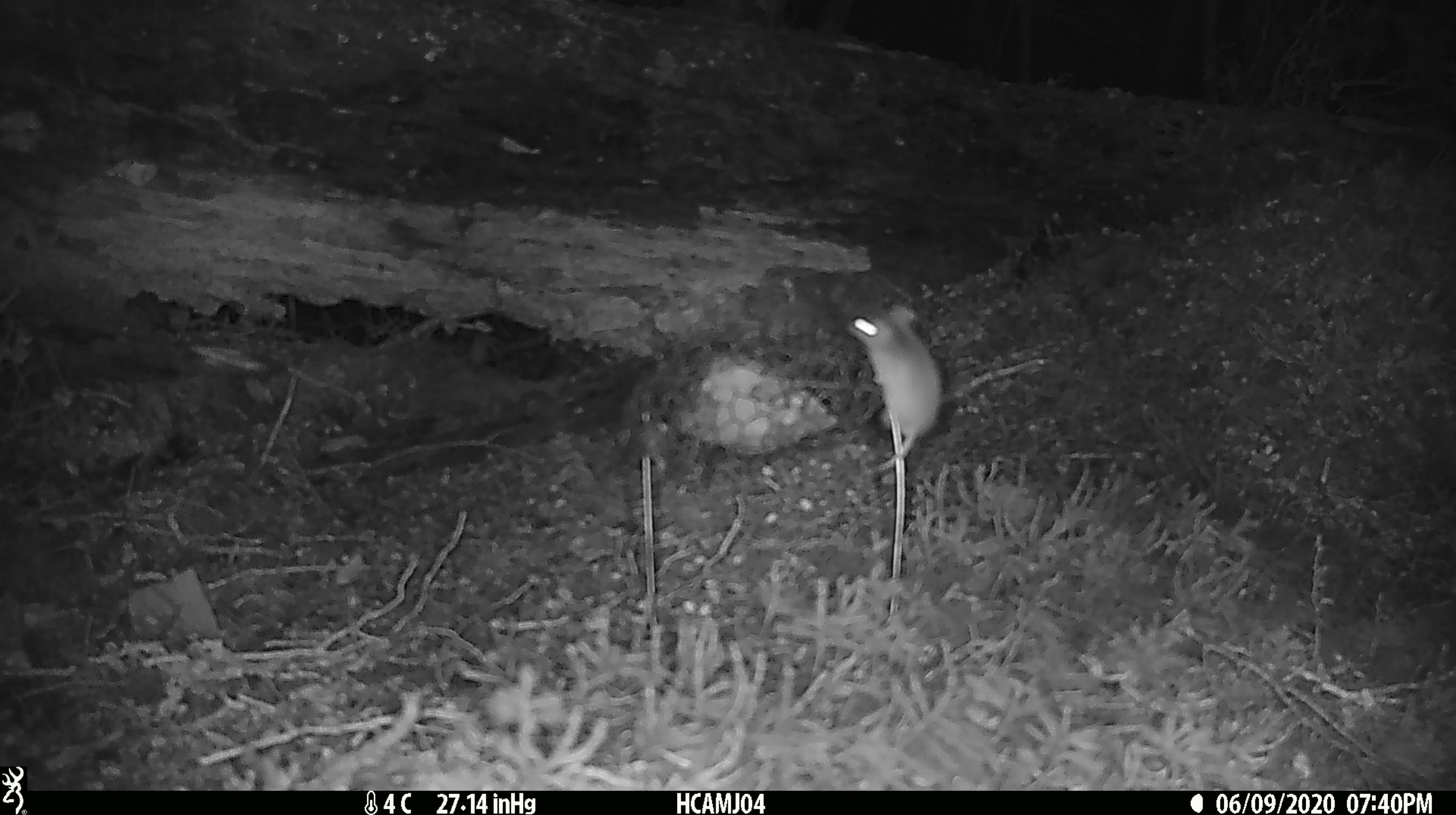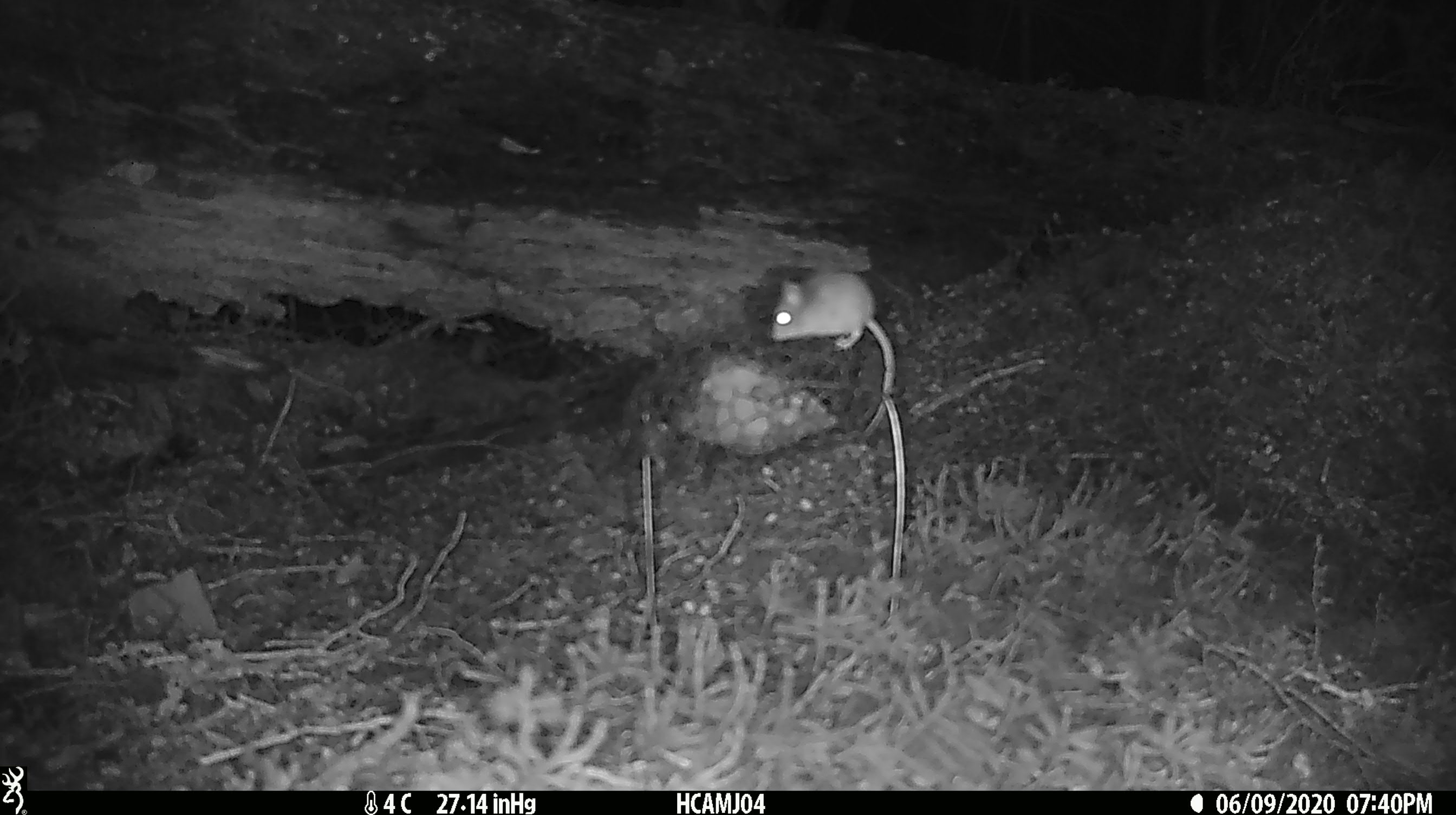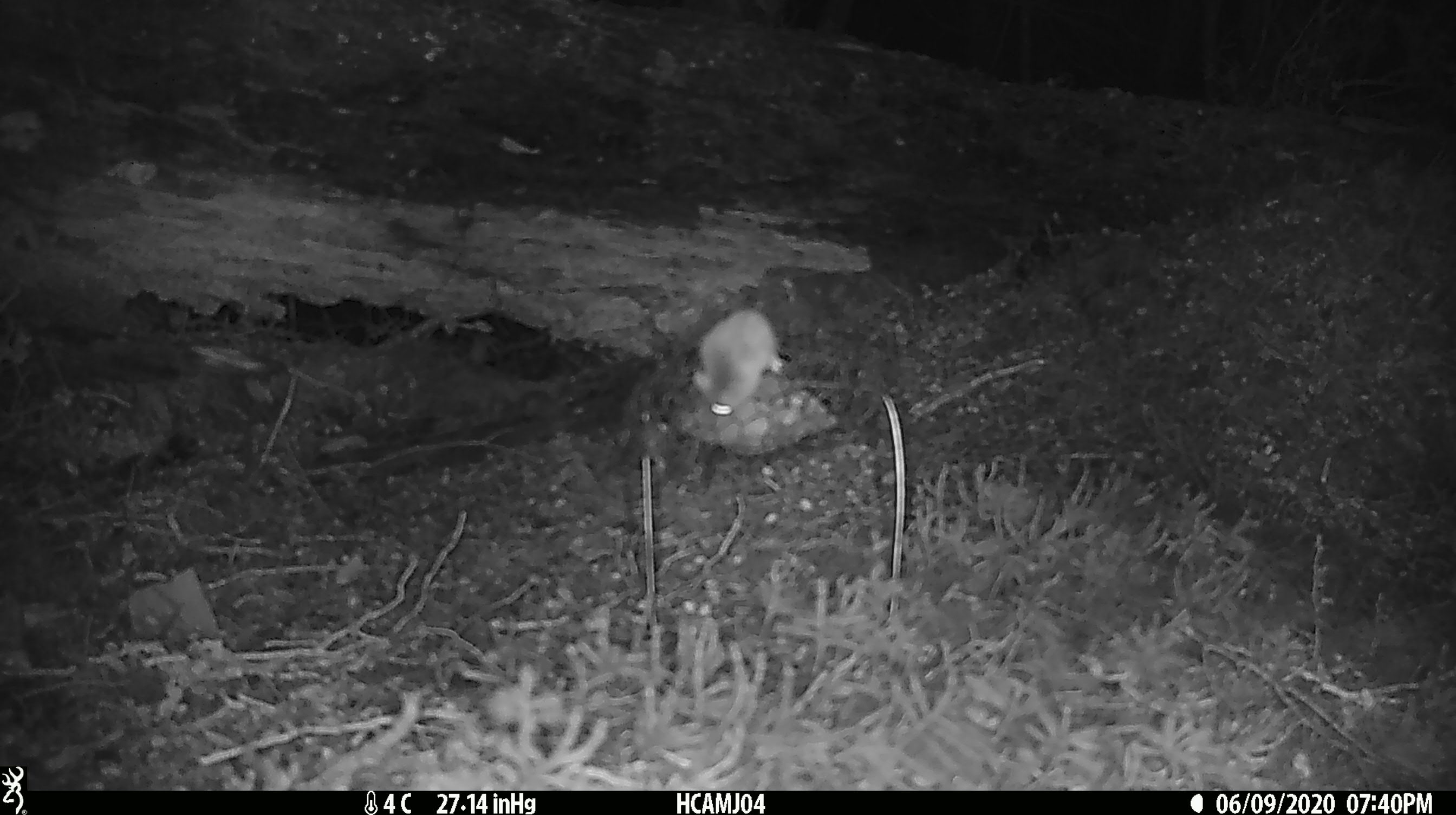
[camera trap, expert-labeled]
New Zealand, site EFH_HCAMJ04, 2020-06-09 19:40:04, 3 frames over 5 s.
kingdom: Animalia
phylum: Chordata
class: Mammalia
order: Rodentia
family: Muridae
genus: Mus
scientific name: Mus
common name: mouse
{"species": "mouse (Mus)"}